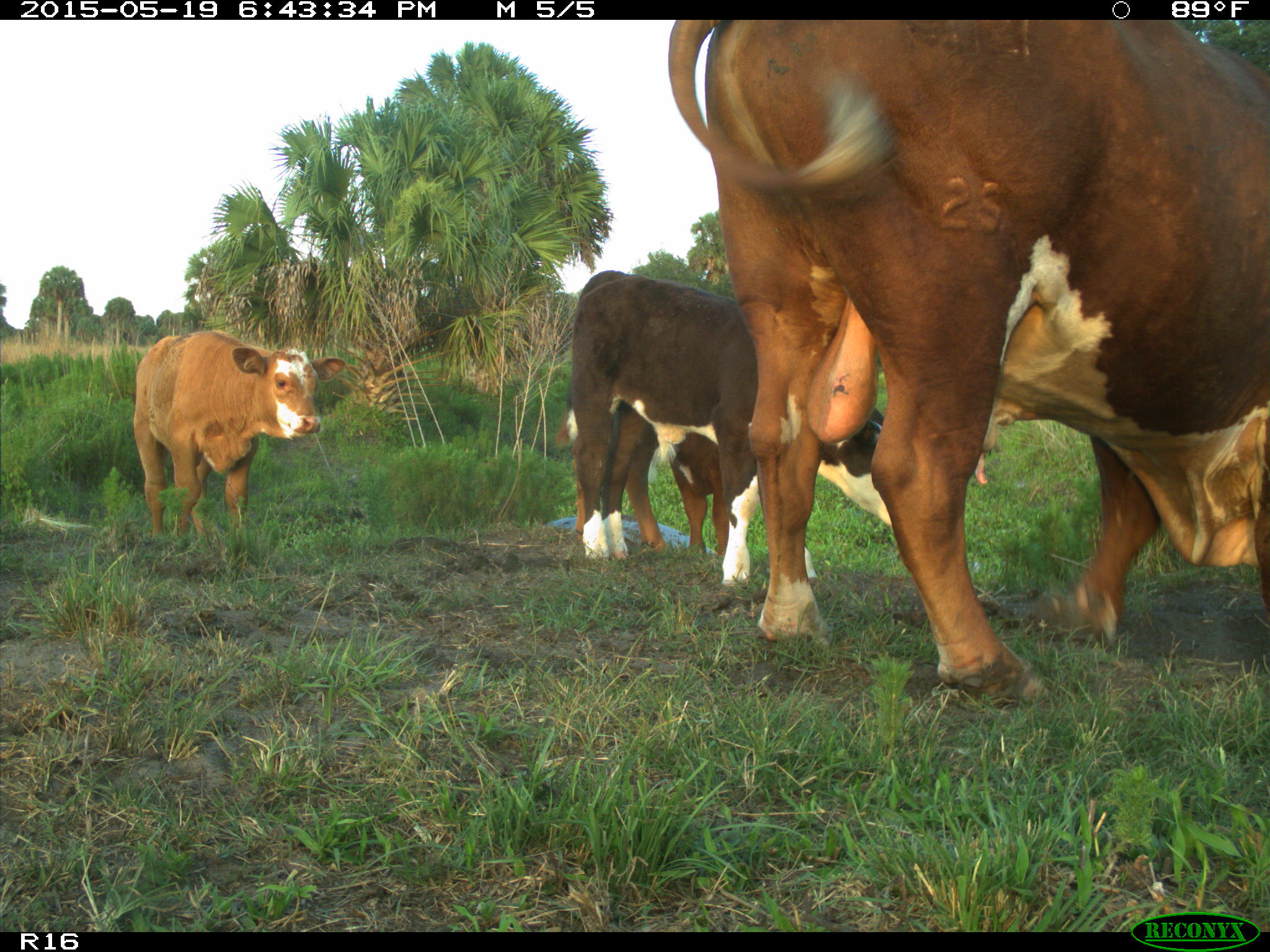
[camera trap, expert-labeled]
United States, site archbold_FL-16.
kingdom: Animalia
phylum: Chordata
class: Mammalia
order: Artiodactyla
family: Bovidae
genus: Bos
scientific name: Bos taurus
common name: domestic cow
Bos taurus (domestic cow).